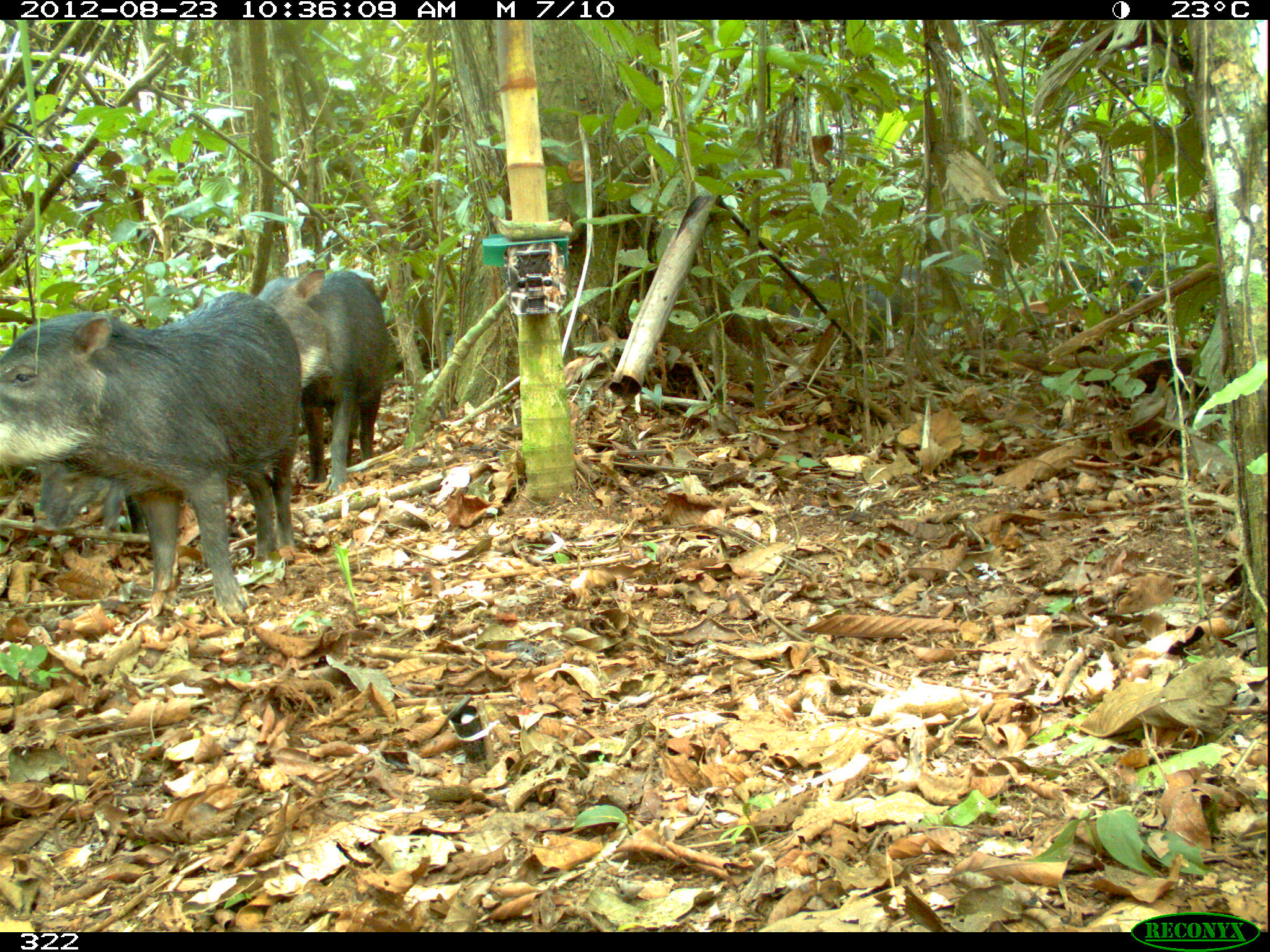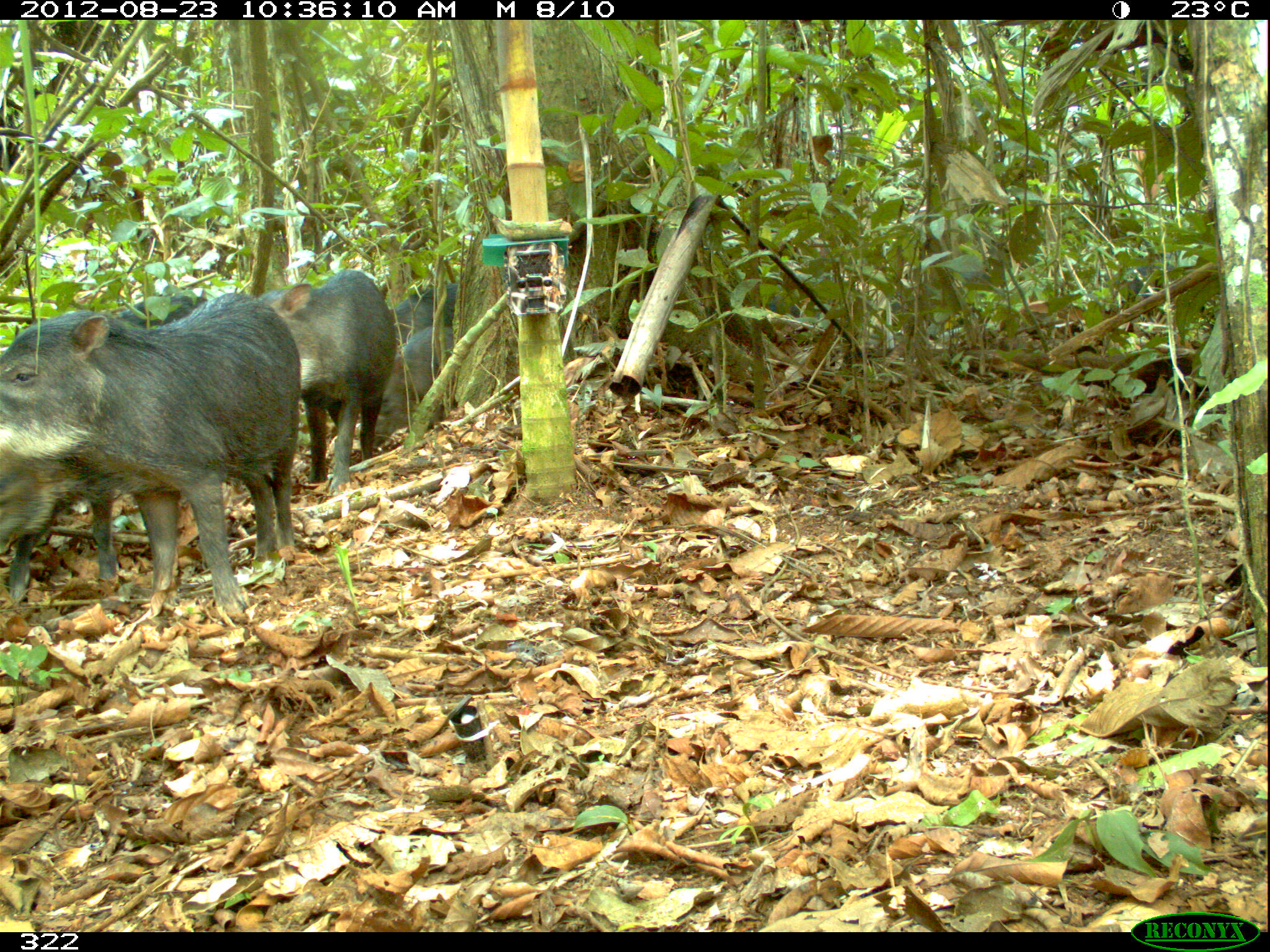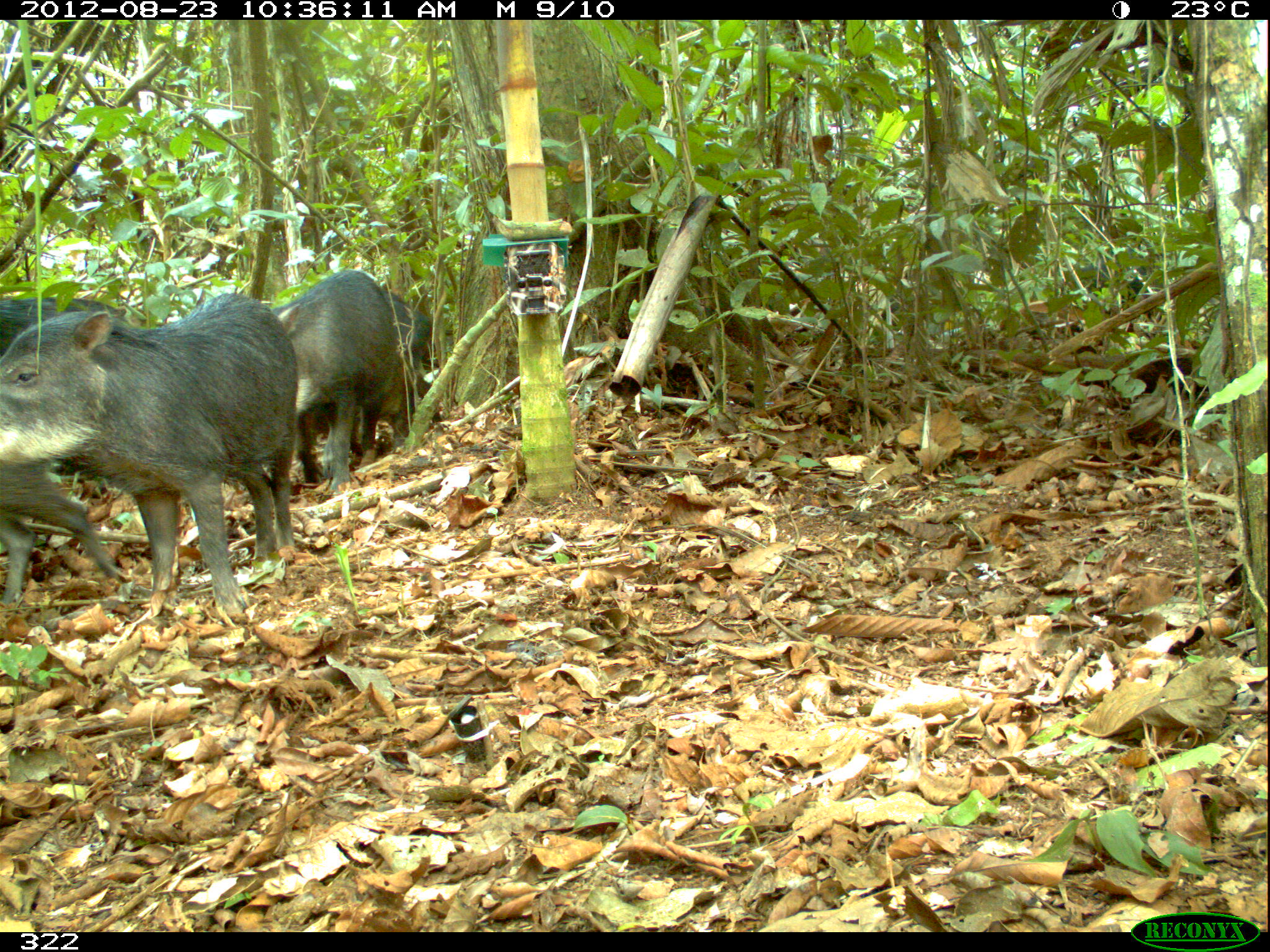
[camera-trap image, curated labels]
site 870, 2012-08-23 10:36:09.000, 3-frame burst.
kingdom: Animalia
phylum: Chordata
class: Mammalia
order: Artiodactyla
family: Tayassuidae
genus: Tayassu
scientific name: Tayassu pecari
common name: white-lipped peccary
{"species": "Tayassu pecari (white-lipped peccary)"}